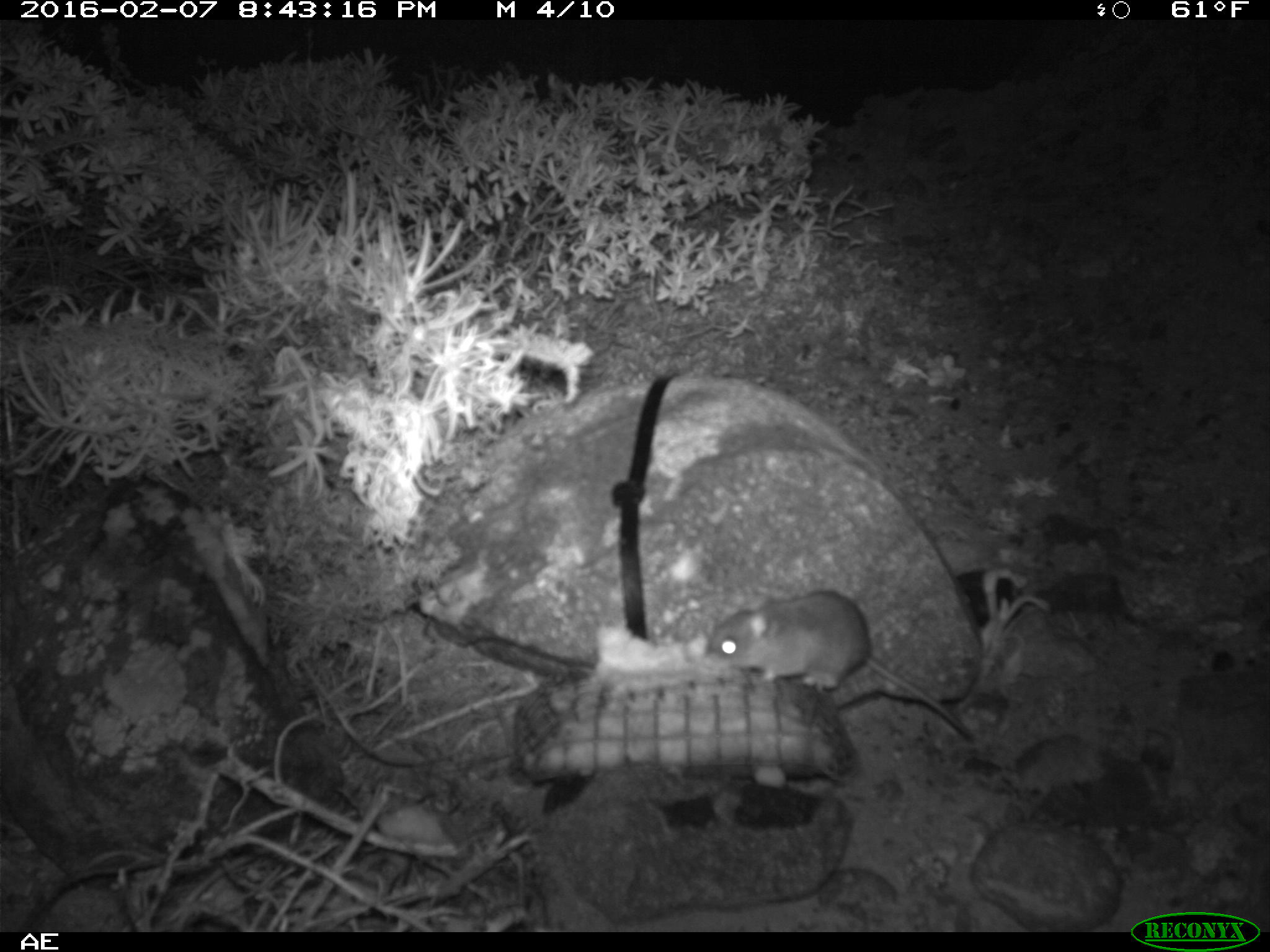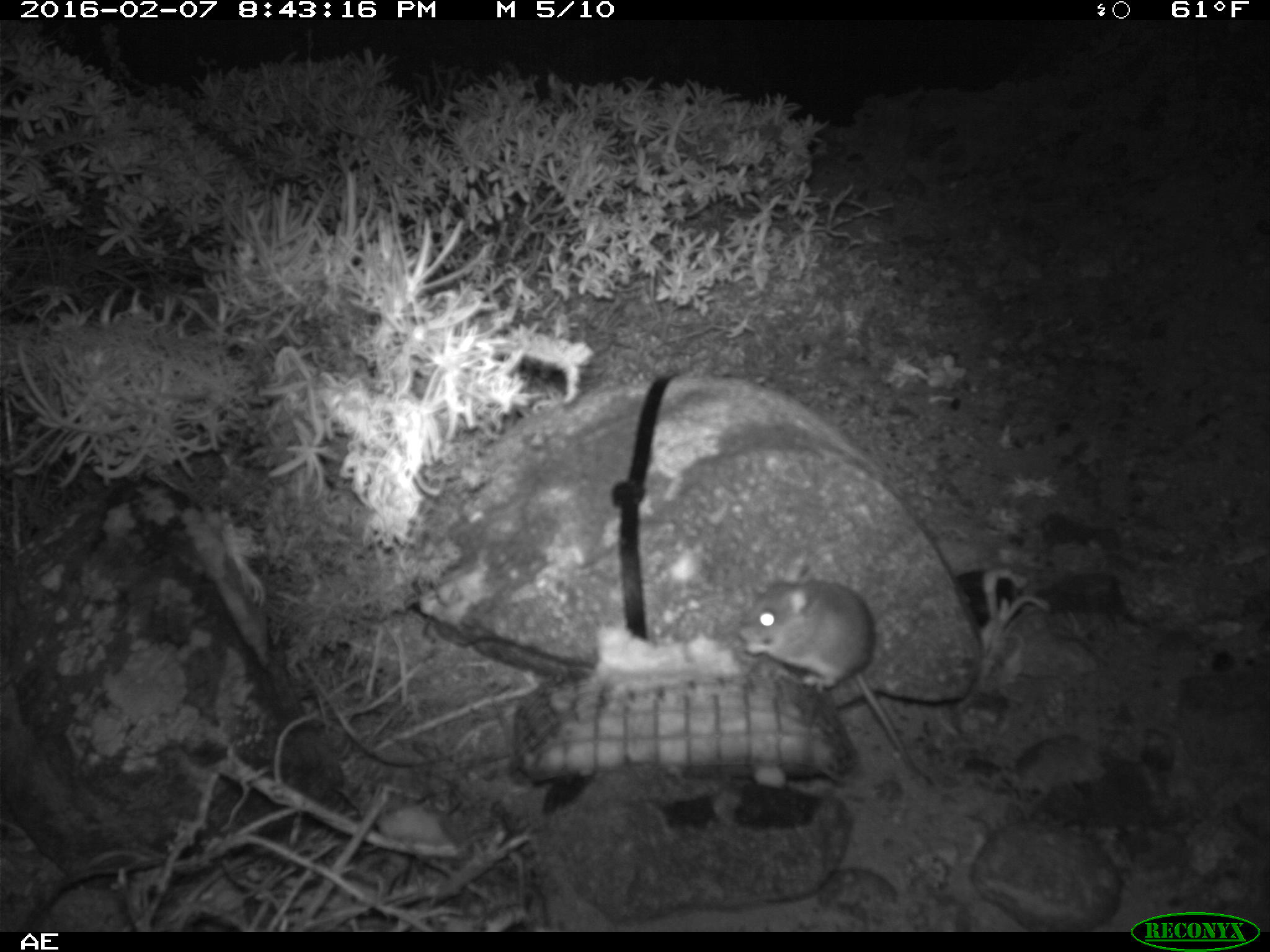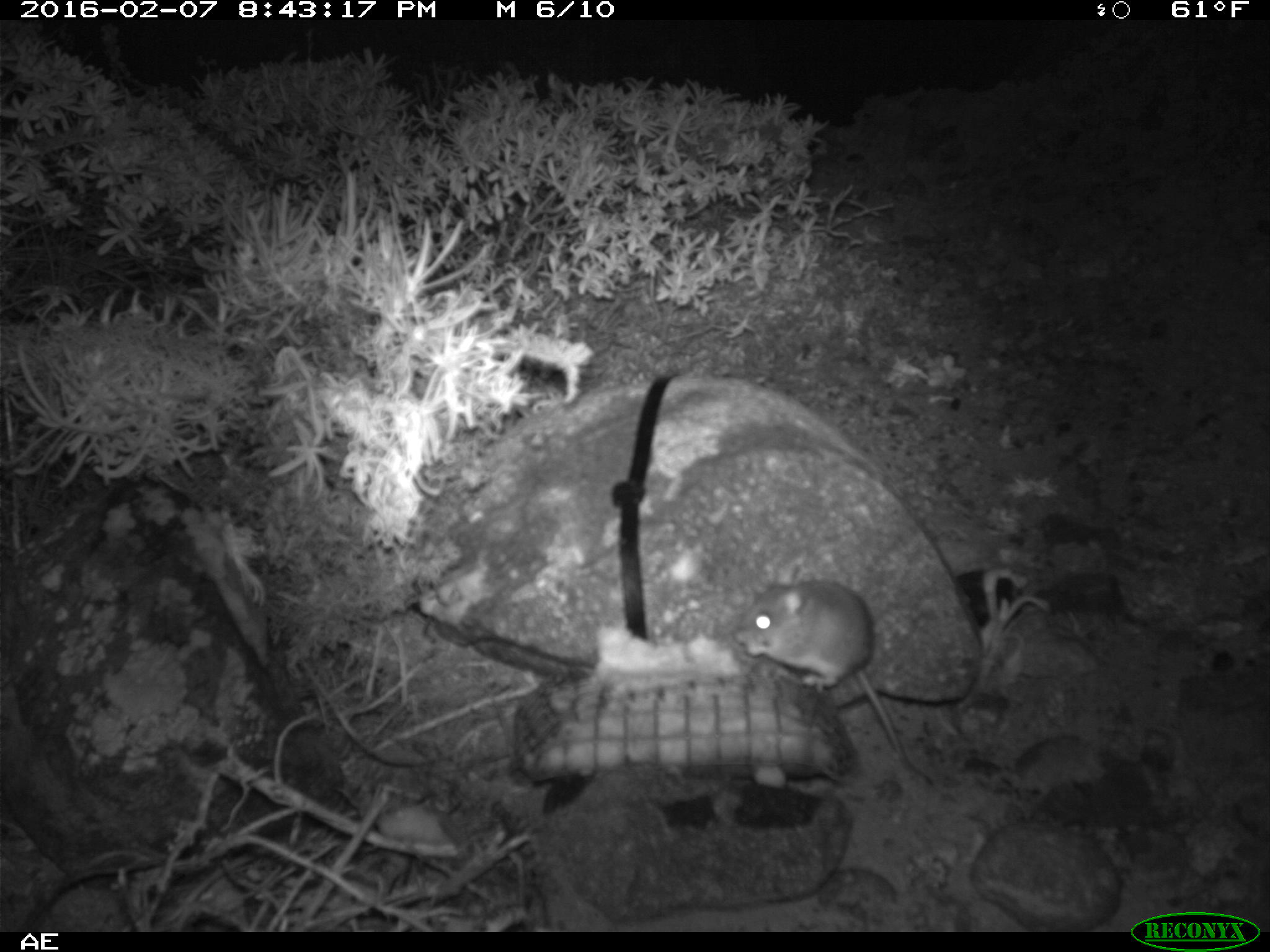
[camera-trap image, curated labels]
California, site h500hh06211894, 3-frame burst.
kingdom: Animalia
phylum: Chordata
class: Mammalia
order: Rodentia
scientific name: Rodentia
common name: rodent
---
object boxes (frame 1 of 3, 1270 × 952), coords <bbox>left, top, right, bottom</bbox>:
rodent: <bbox>695, 591, 974, 743</bbox>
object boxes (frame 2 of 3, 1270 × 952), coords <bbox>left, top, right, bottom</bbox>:
rodent: <bbox>735, 555, 934, 783</bbox>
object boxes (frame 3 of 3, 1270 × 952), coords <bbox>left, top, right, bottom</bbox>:
rodent: <bbox>734, 565, 931, 783</bbox>